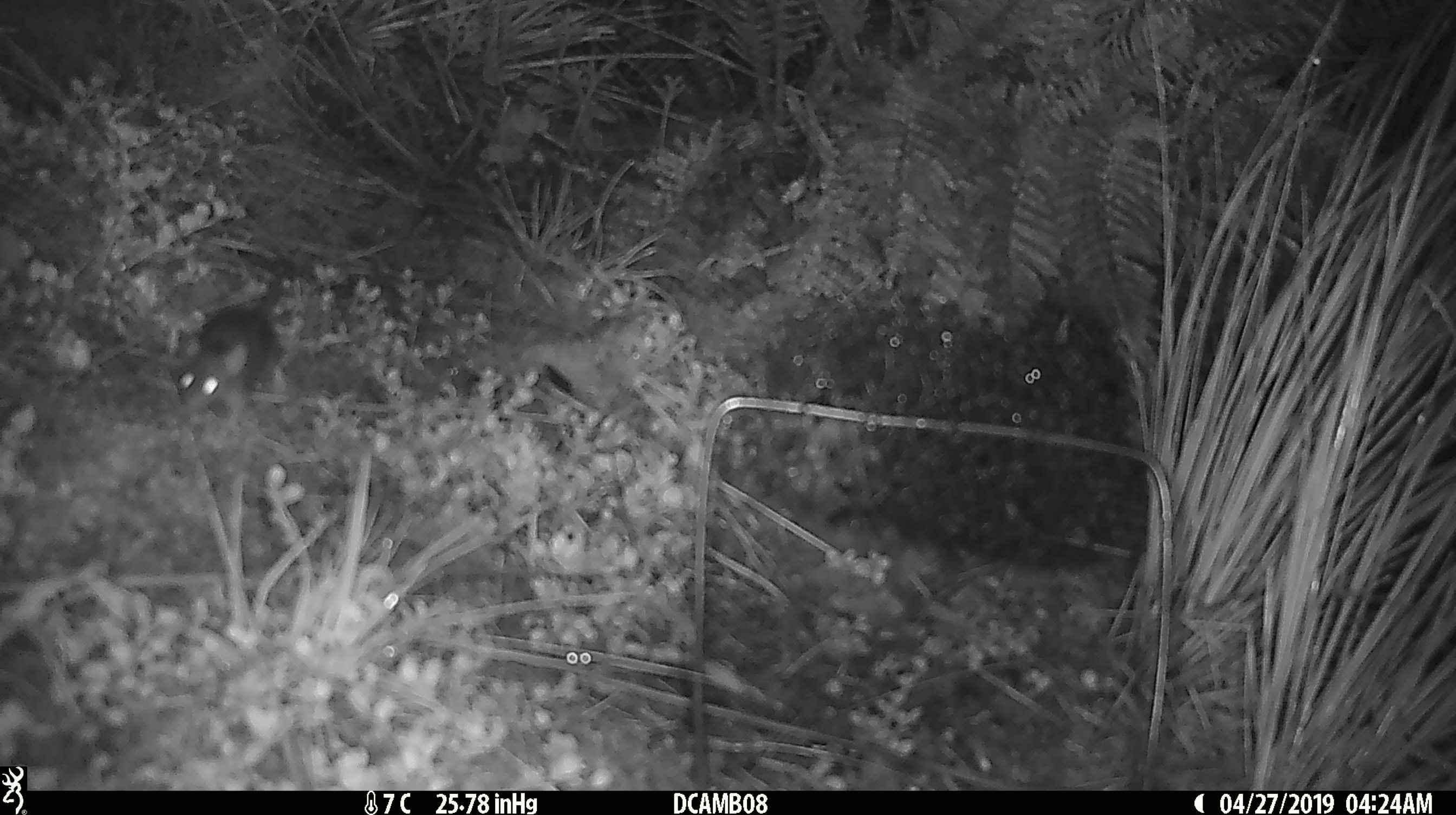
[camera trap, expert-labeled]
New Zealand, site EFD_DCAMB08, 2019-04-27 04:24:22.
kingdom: Animalia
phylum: Chordata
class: Mammalia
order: Rodentia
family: Muridae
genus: Mus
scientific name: Mus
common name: mouse